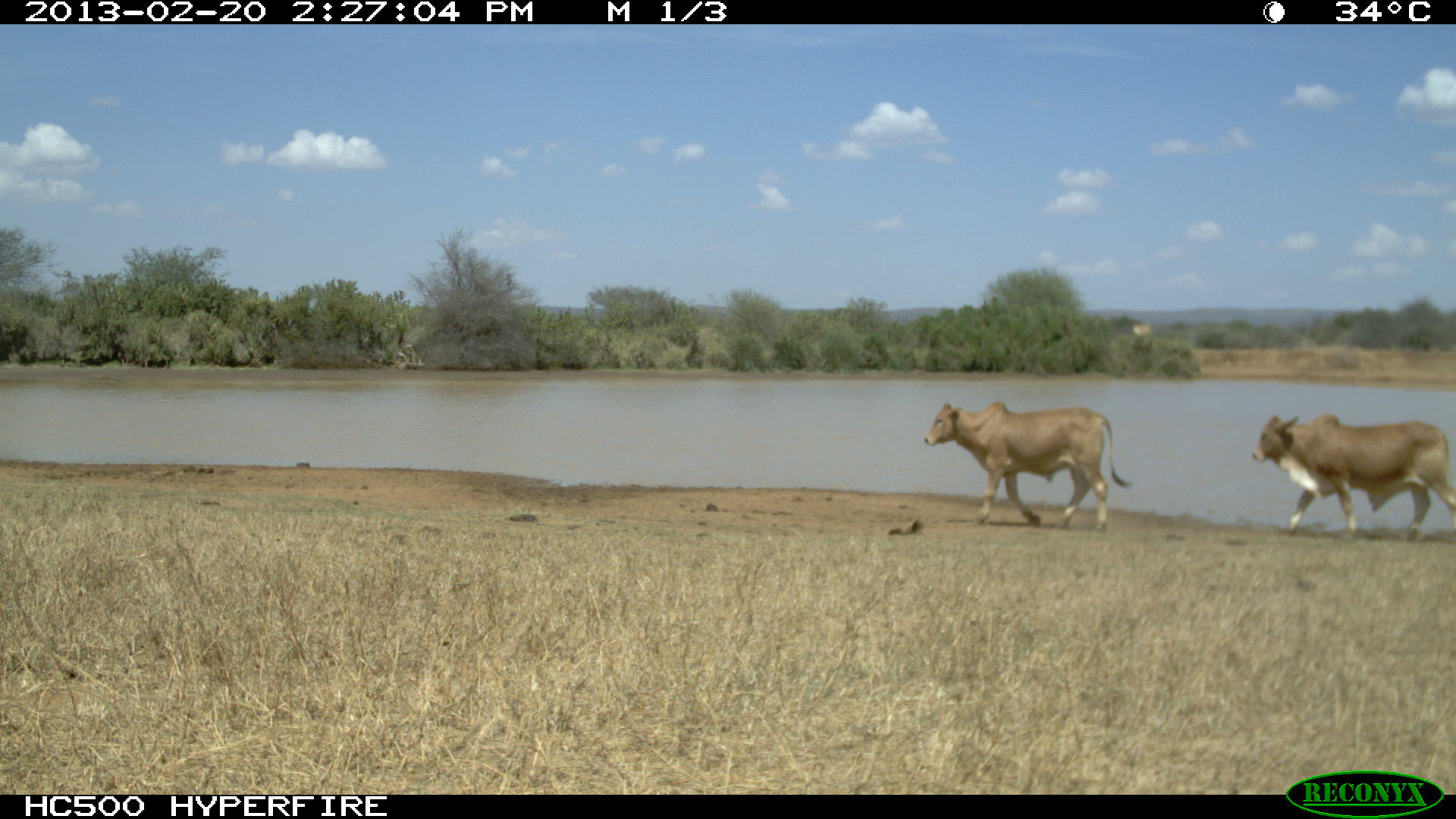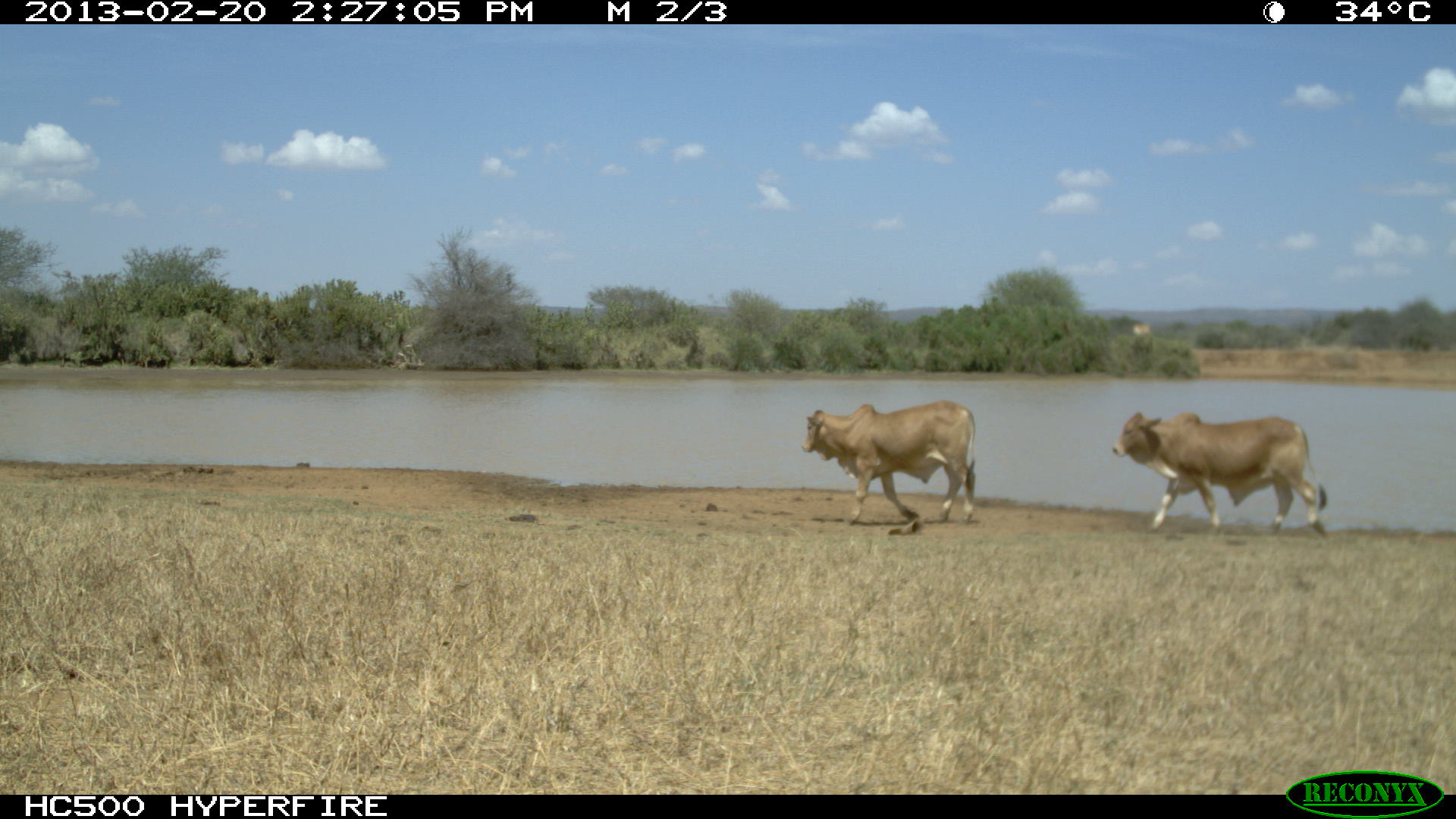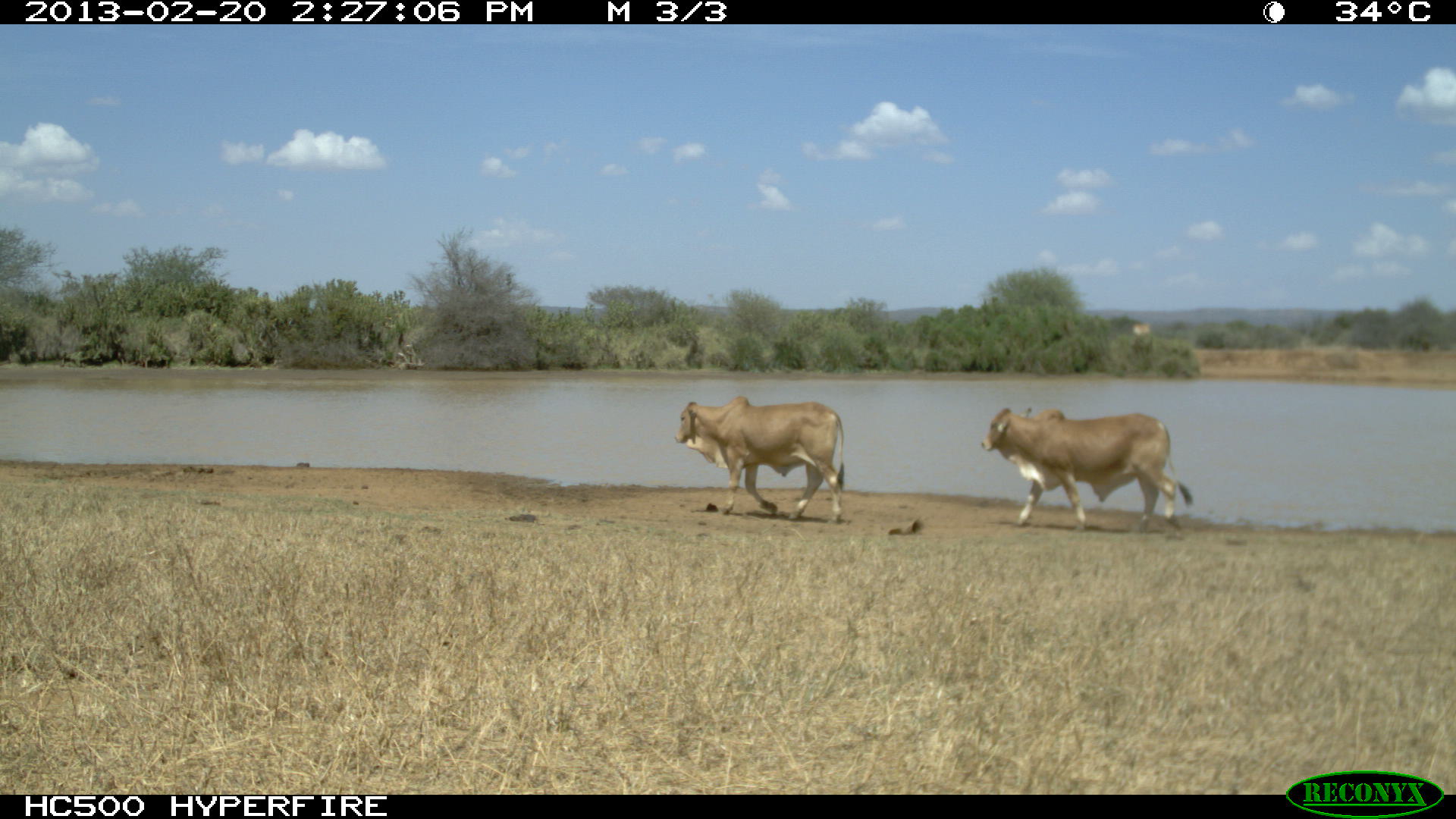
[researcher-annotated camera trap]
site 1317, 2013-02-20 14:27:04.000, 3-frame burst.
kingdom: Animalia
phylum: Chordata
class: Mammalia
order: Artiodactyla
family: Bovidae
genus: Bos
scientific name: Bos taurus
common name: domestic cattle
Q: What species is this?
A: Bos taurus (domestic cattle).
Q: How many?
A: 1.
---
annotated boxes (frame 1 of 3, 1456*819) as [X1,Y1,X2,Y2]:
bos taurus: [1244,411,1456,543]; [925,402,1134,531]; [1132,321,1153,335]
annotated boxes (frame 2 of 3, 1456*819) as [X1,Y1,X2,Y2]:
bos taurus: [1111,411,1327,537]; [801,400,976,524]; [1132,323,1152,336]